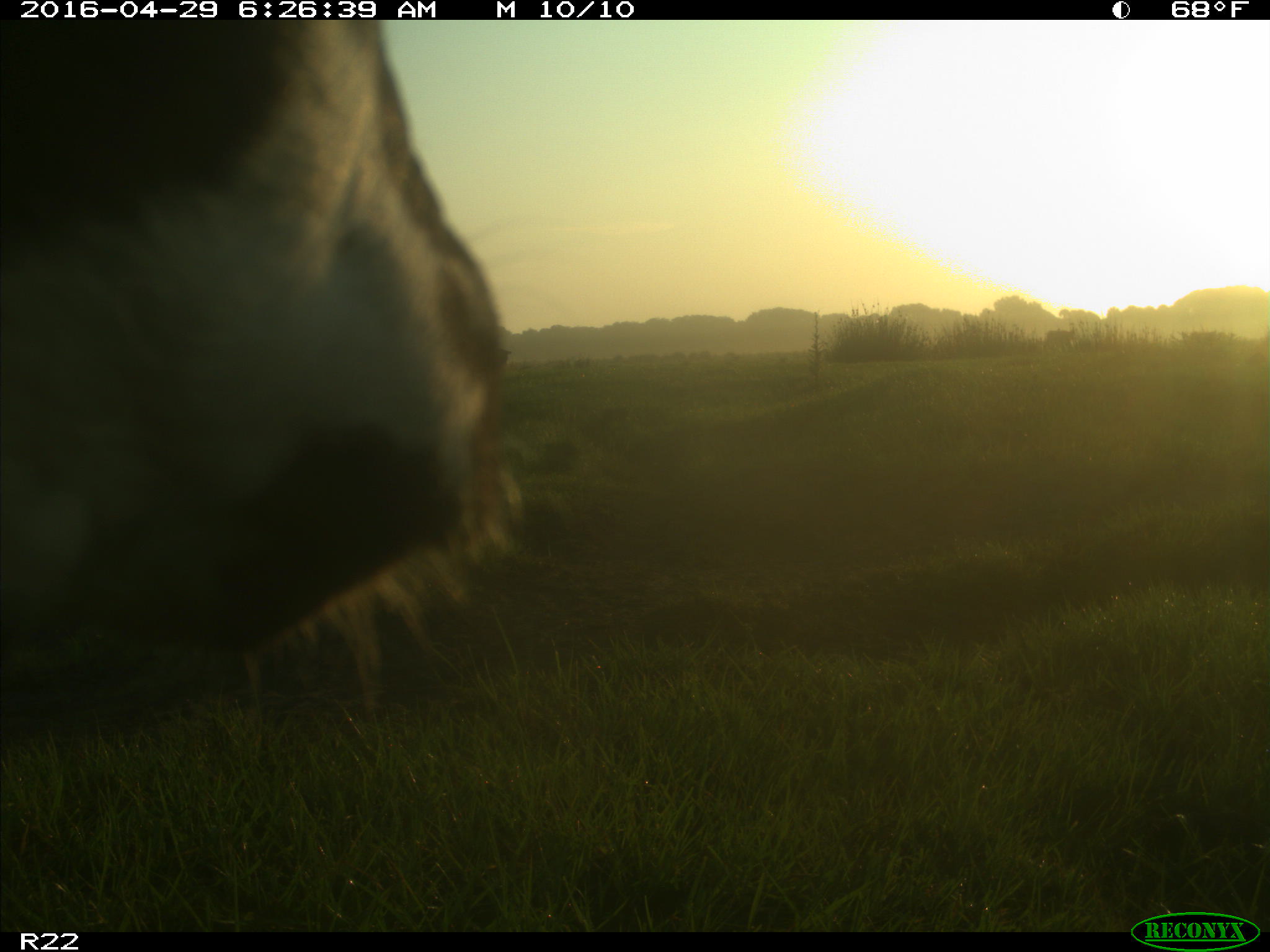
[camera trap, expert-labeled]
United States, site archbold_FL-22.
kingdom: Animalia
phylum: Chordata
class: Mammalia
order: Artiodactyla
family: Bovidae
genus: Bos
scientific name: Bos taurus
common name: domestic cow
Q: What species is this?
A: Bos taurus (domestic cow).